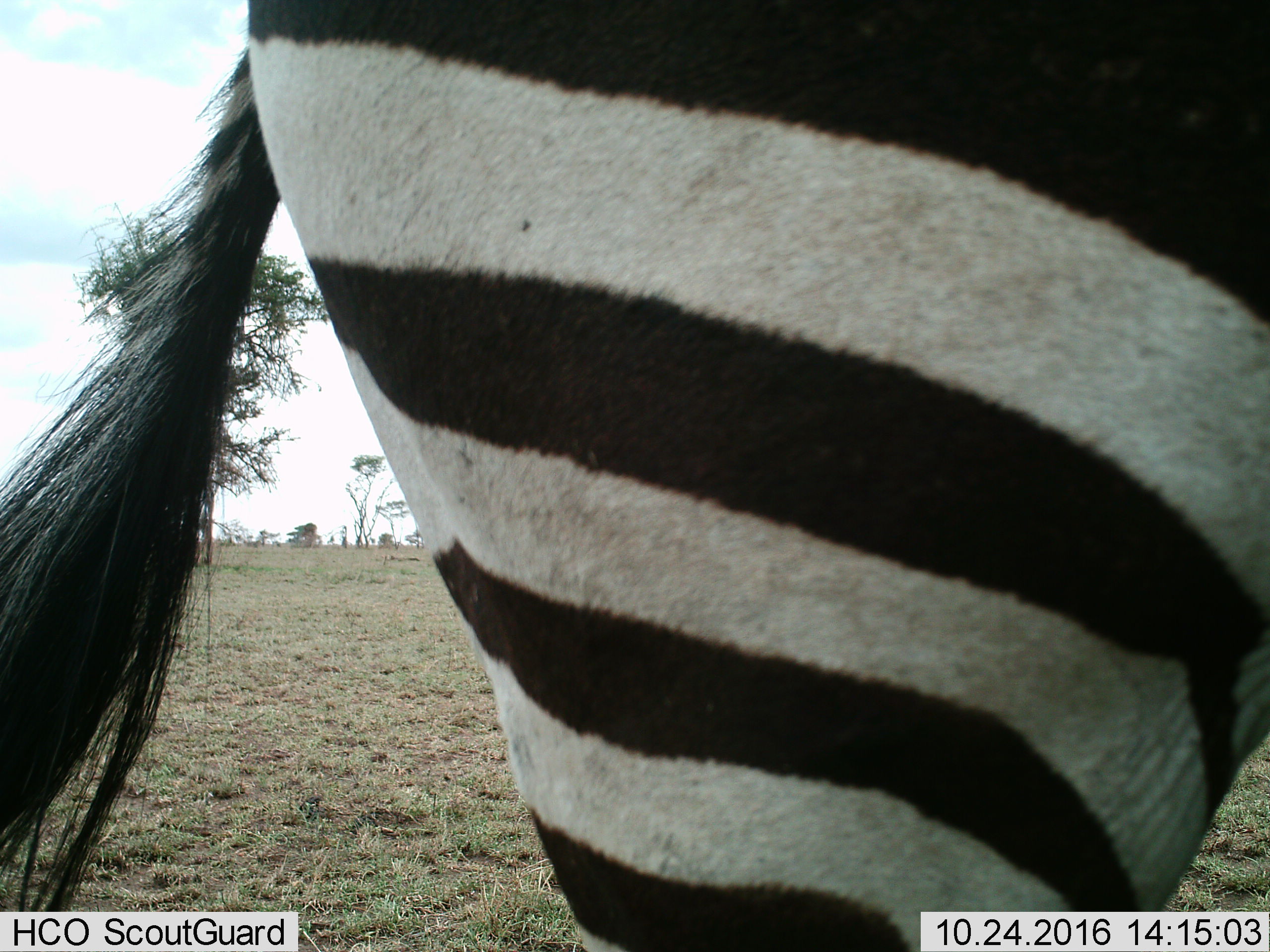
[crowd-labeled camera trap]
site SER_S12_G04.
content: unidentified animal